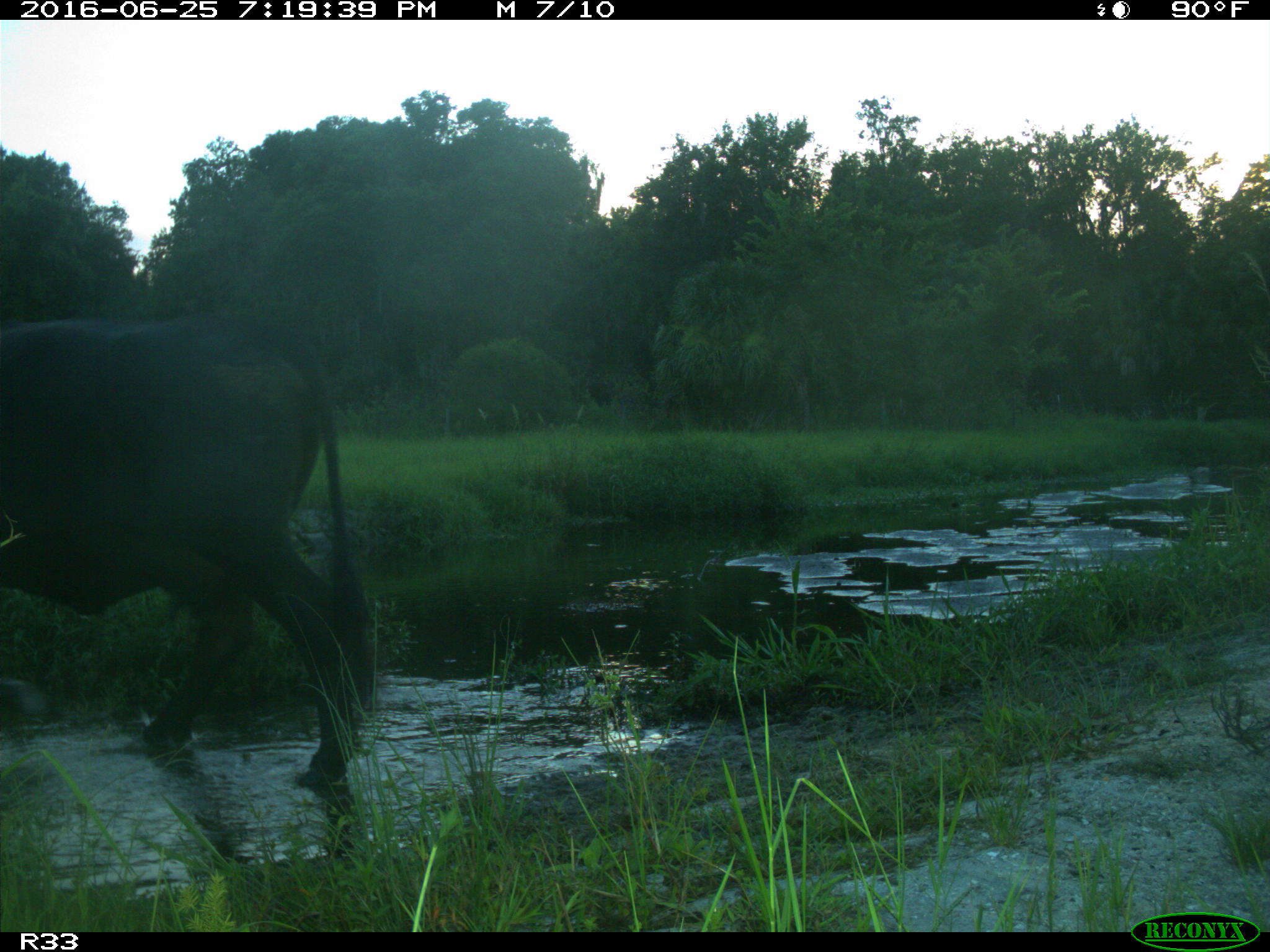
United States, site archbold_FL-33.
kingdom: Animalia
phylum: Chordata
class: Mammalia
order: Artiodactyla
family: Bovidae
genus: Bos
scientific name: Bos taurus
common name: domestic cow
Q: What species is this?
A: Bos taurus (domestic cow).